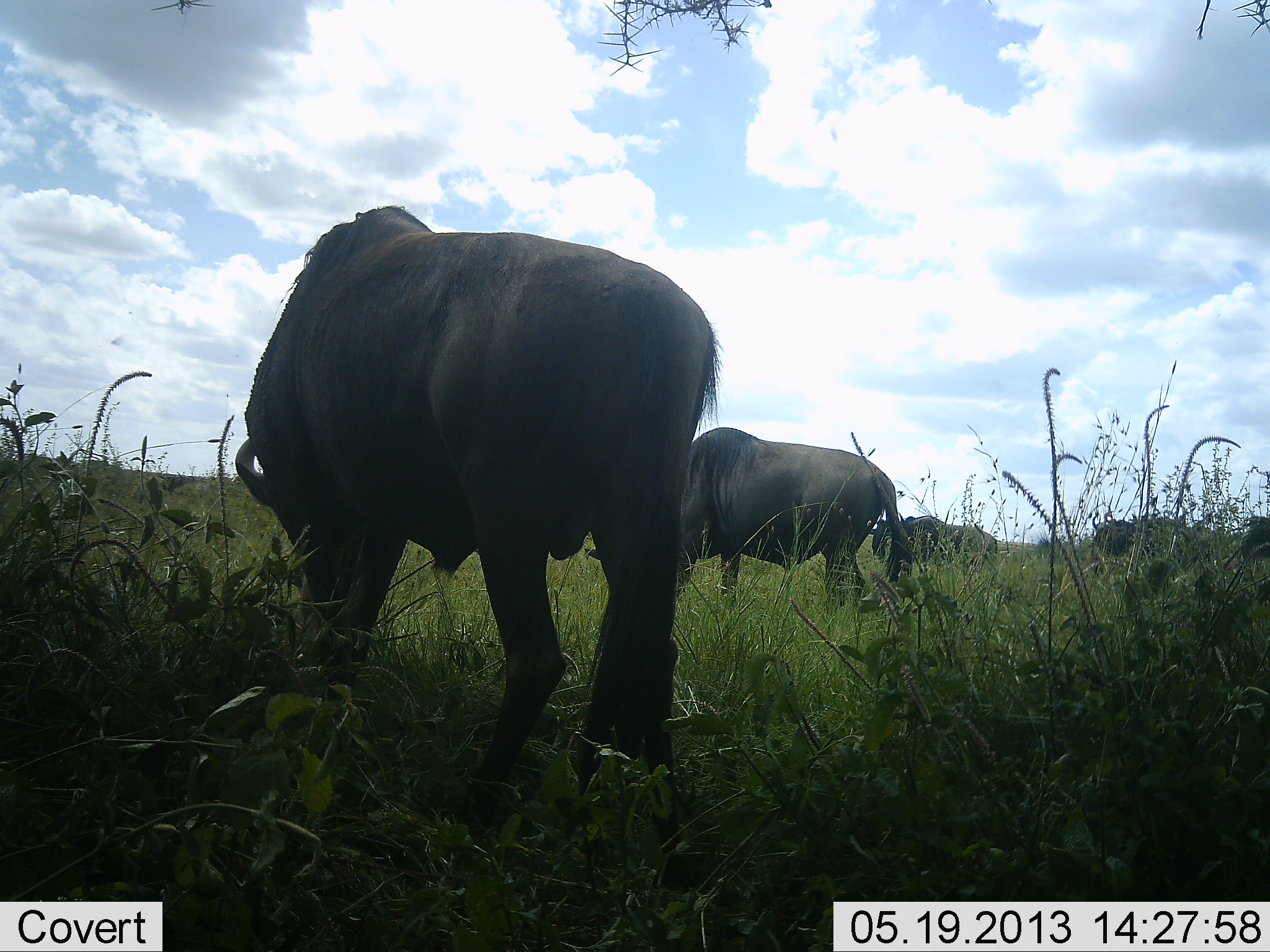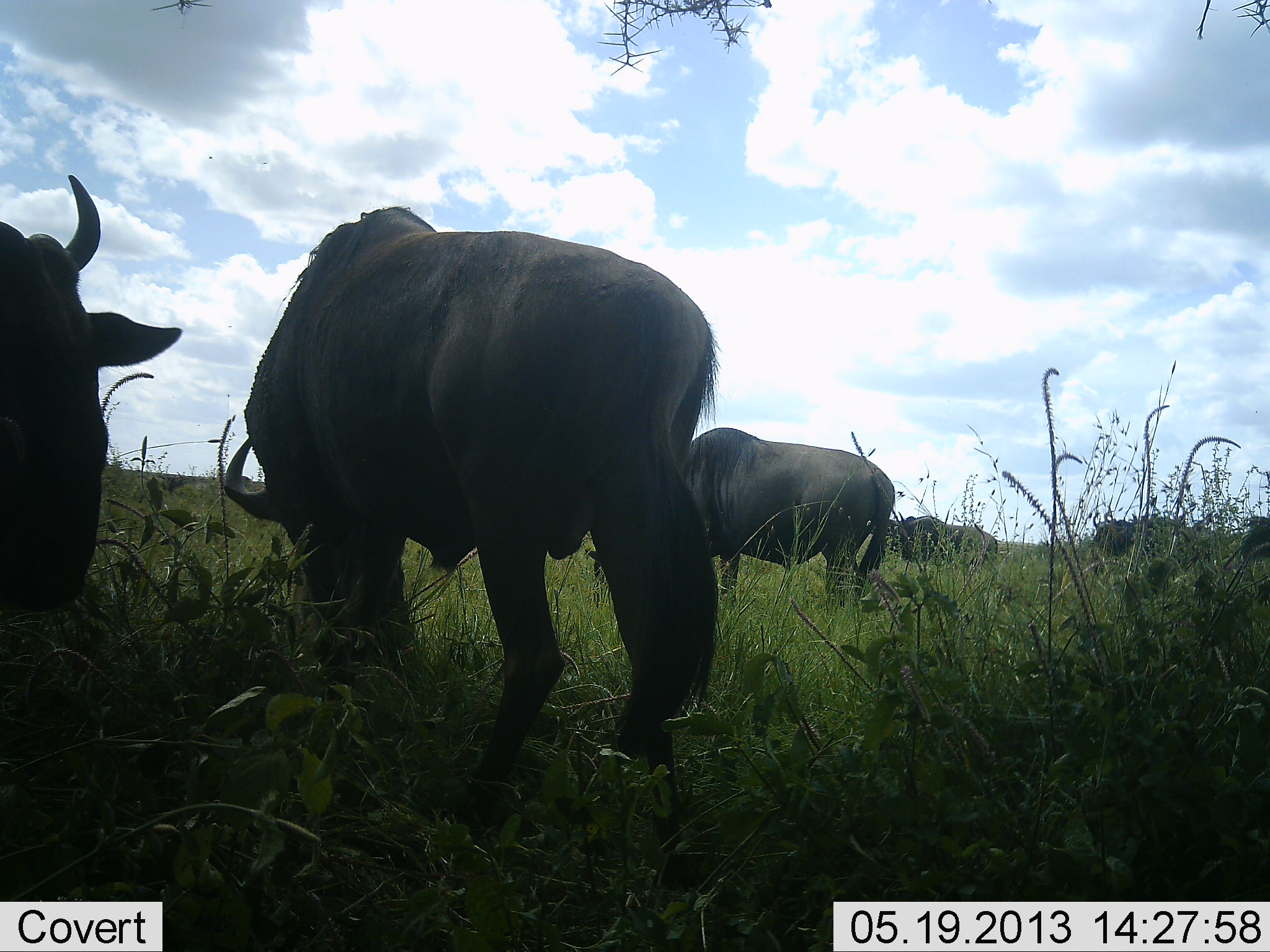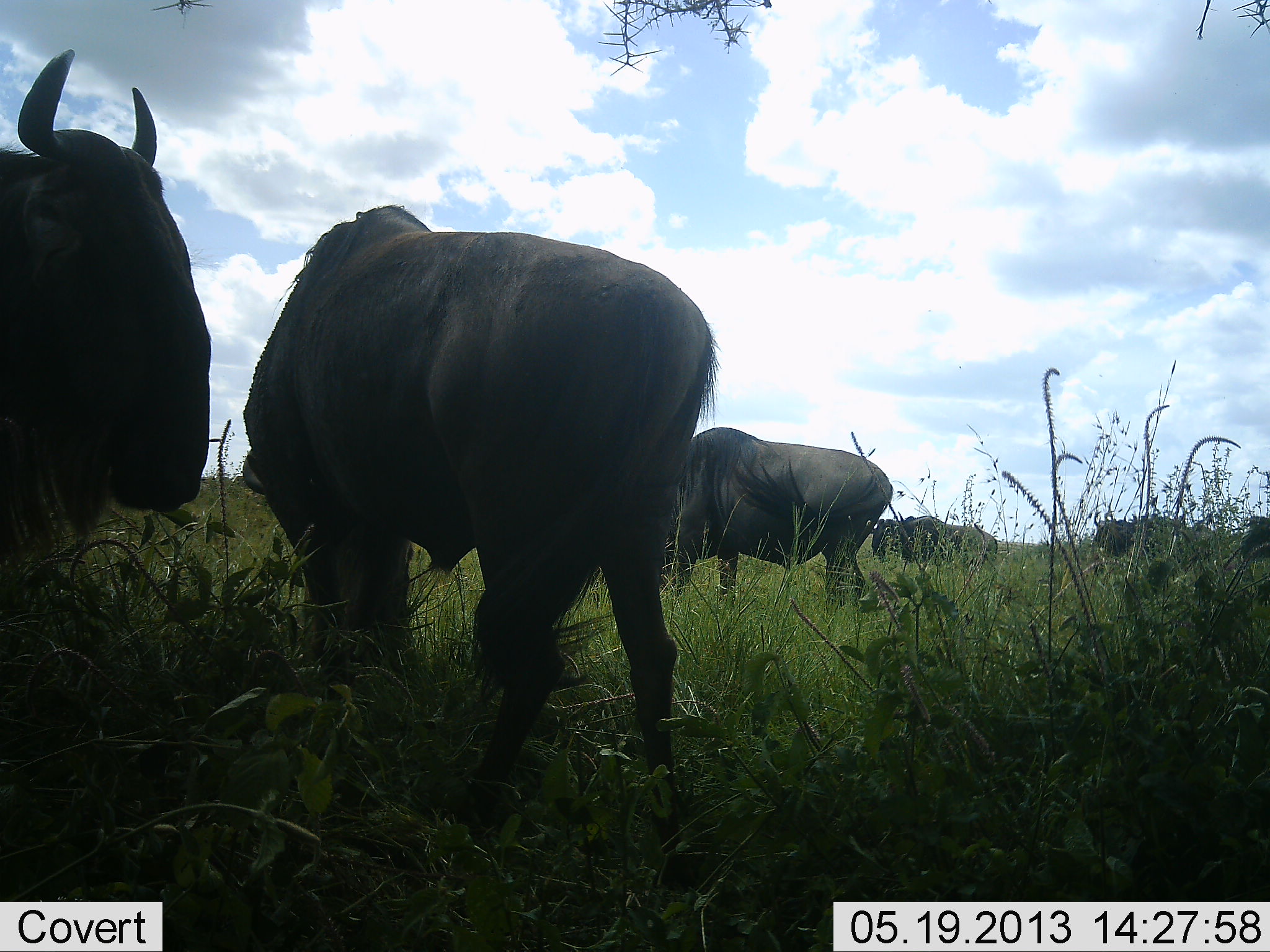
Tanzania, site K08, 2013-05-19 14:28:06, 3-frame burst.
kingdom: Animalia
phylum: Chordata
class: Mammalia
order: Artiodactyla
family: Bovidae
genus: Connochaetes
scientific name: Connochaetes taurinus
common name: blue wildebeest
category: wildebeest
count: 6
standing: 47%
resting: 0%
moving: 20%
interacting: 0%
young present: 0%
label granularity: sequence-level